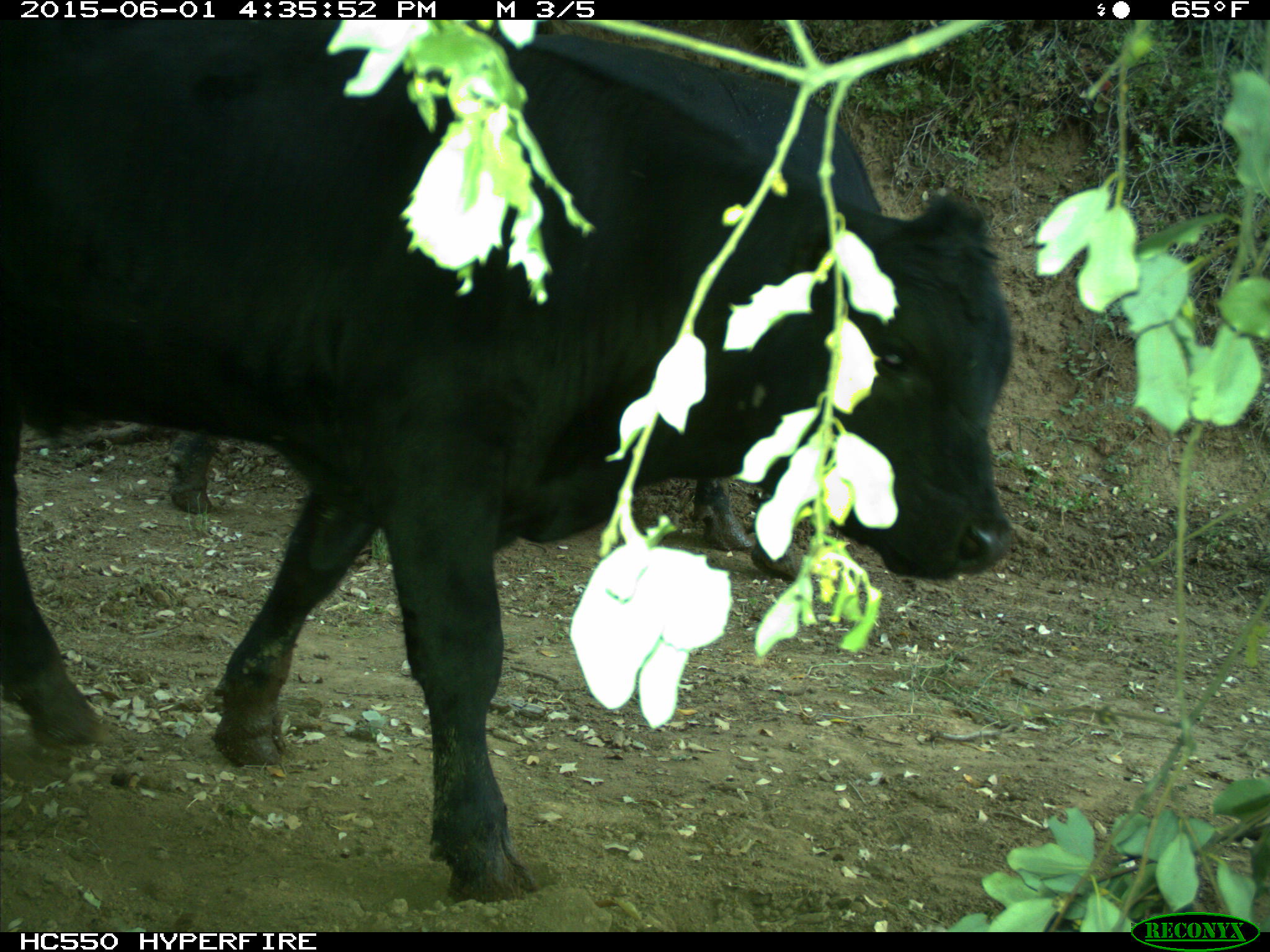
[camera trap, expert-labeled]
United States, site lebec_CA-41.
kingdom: Animalia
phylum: Chordata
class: Mammalia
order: Artiodactyla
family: Bovidae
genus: Bos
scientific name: Bos taurus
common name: domestic cow